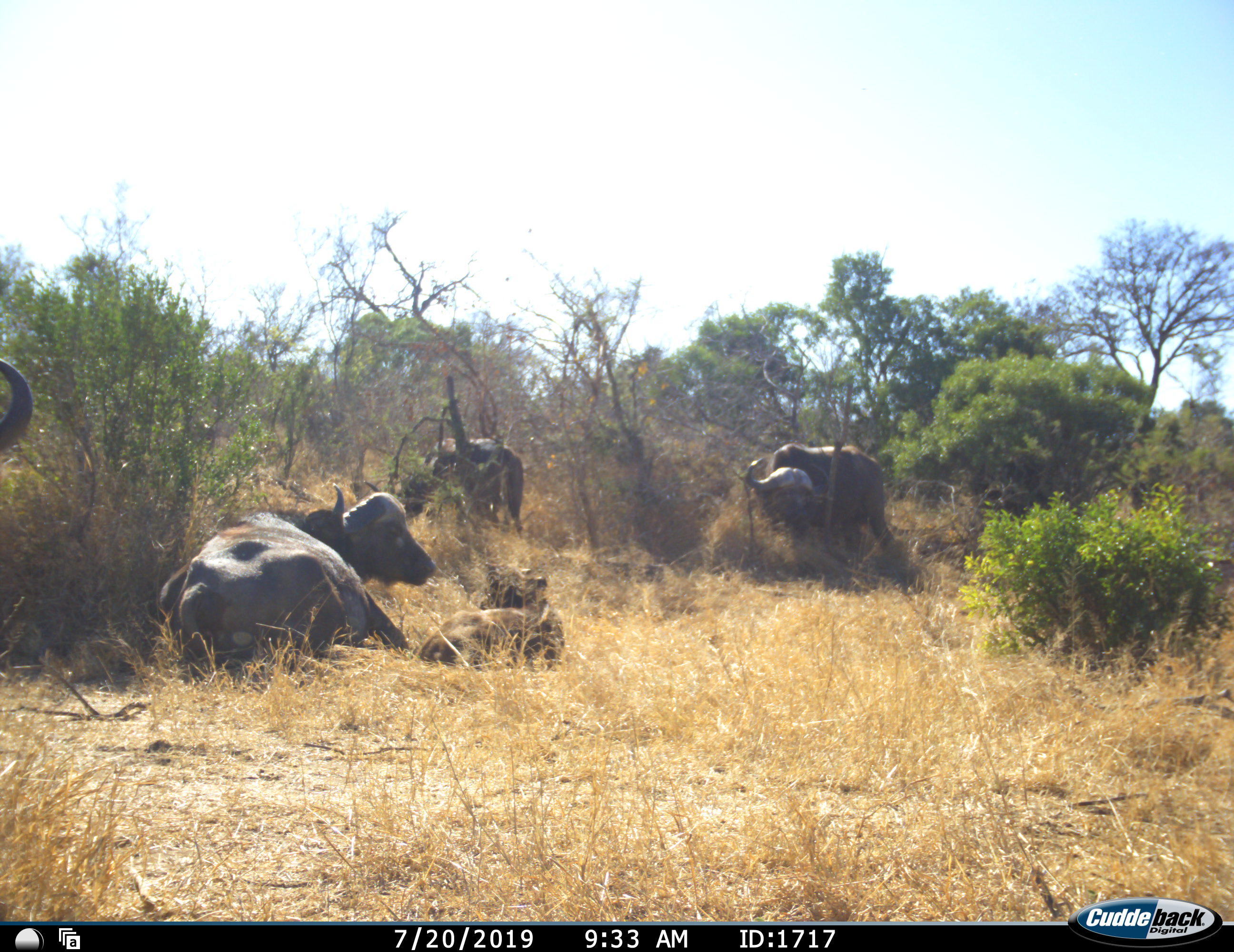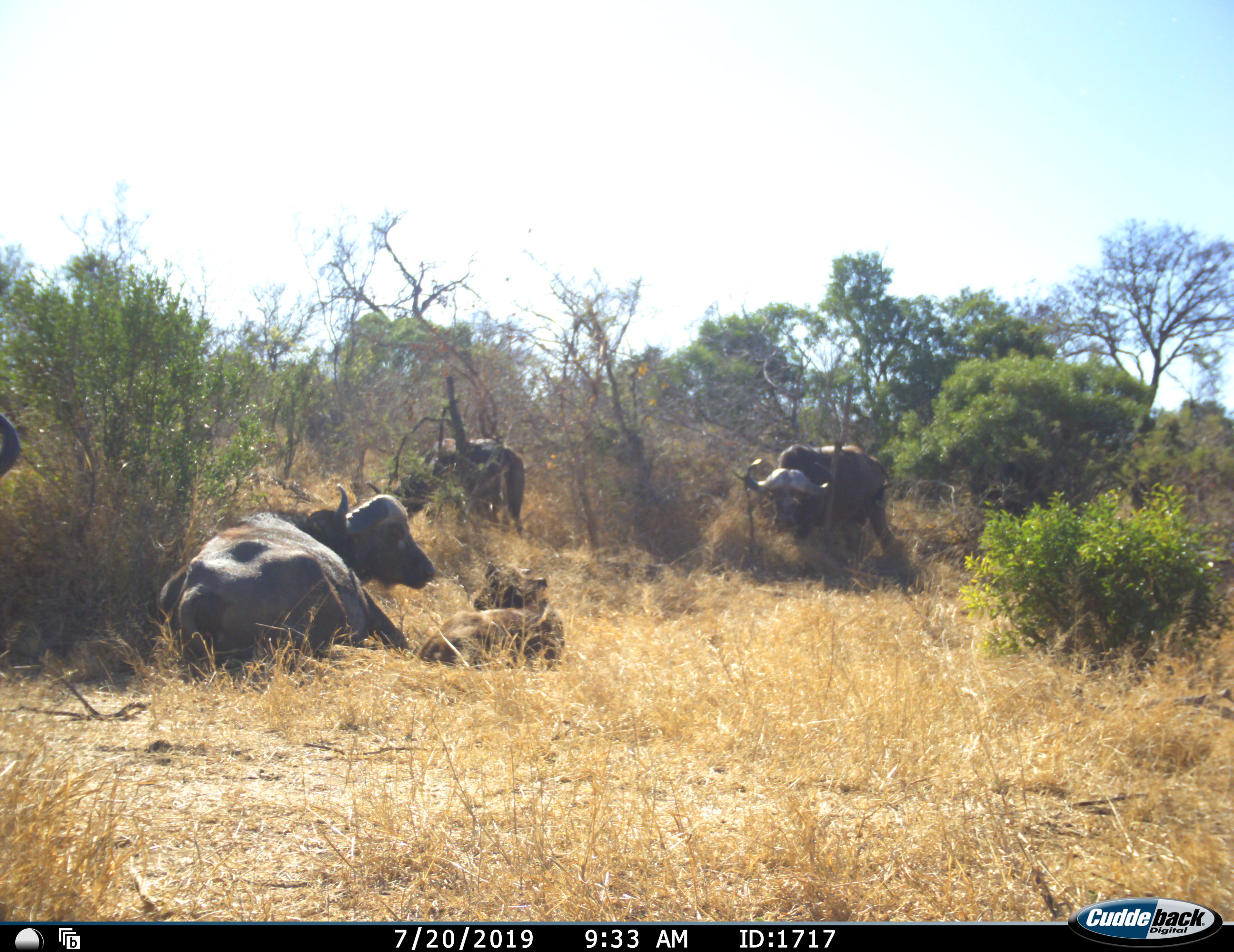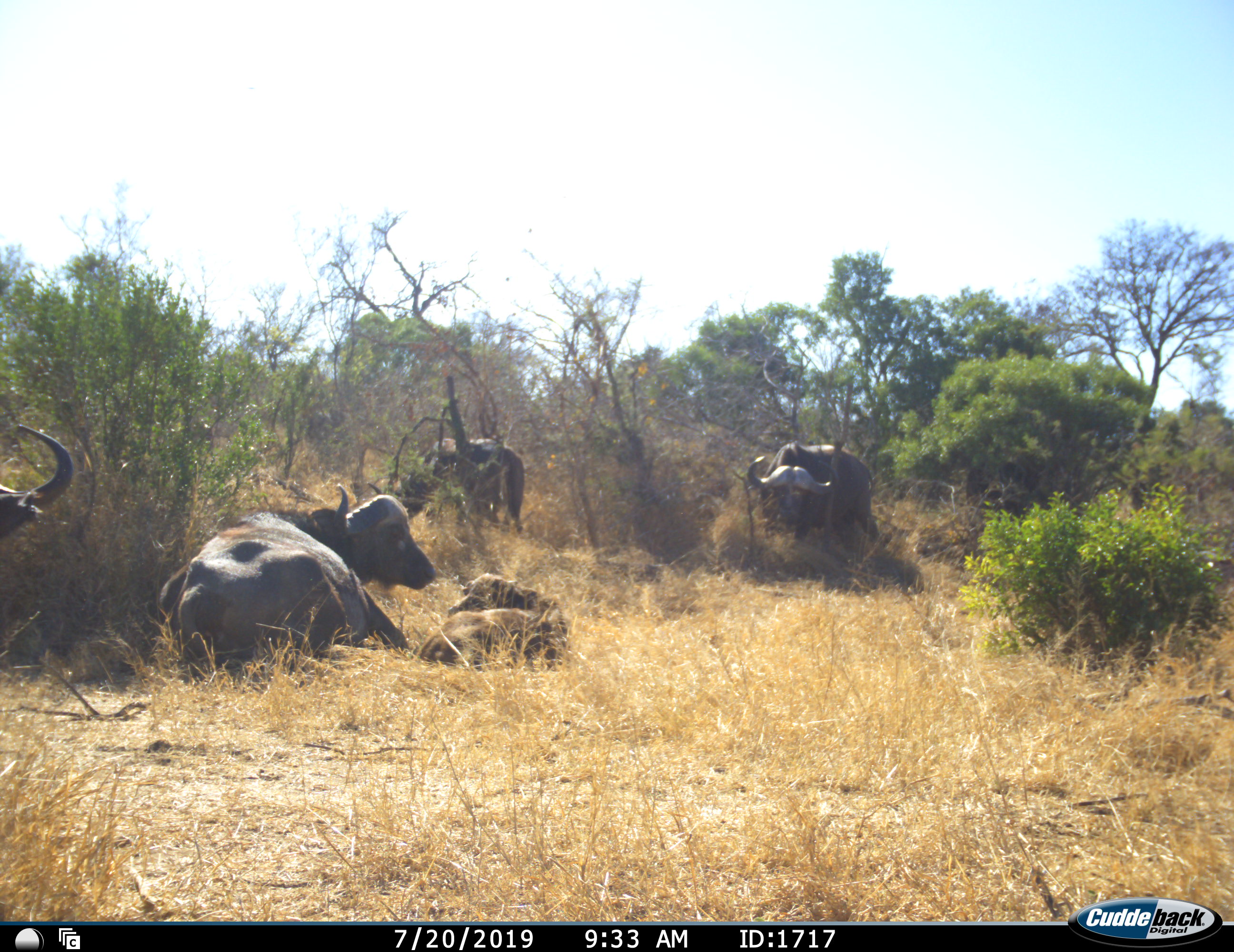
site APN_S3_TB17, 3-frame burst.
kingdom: Animalia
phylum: Chordata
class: Mammalia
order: Artiodactyla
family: Bovidae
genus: Syncerus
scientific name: Syncerus caffer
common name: african buffalo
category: buffalo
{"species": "buffalo (african buffalo) (Syncerus caffer)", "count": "5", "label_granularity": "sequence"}